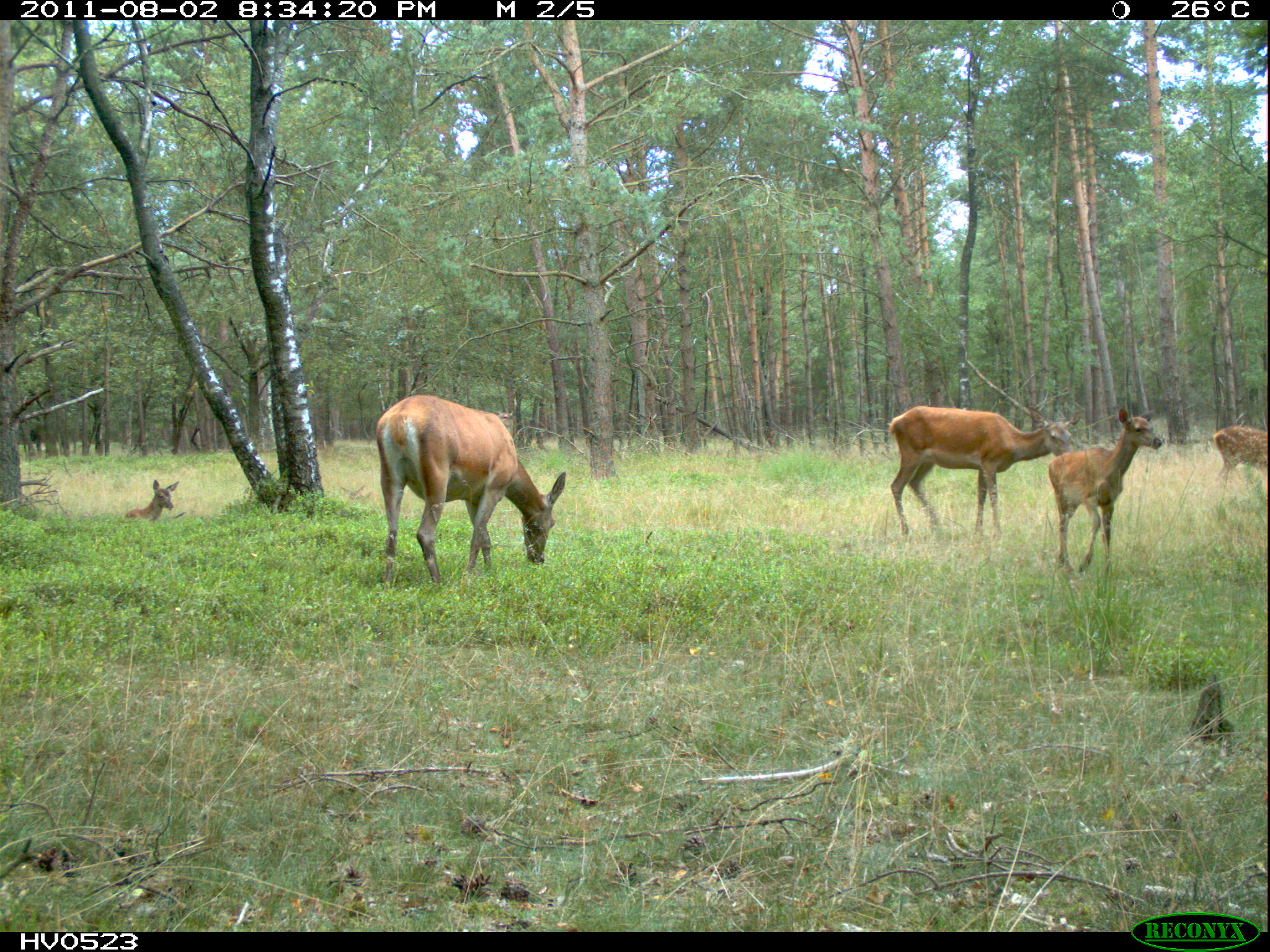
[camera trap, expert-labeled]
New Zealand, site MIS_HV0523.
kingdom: Animalia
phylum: Chordata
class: Mammalia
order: Artiodactyla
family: Cervidae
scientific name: Cervidae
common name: deer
Deer (Cervidae).